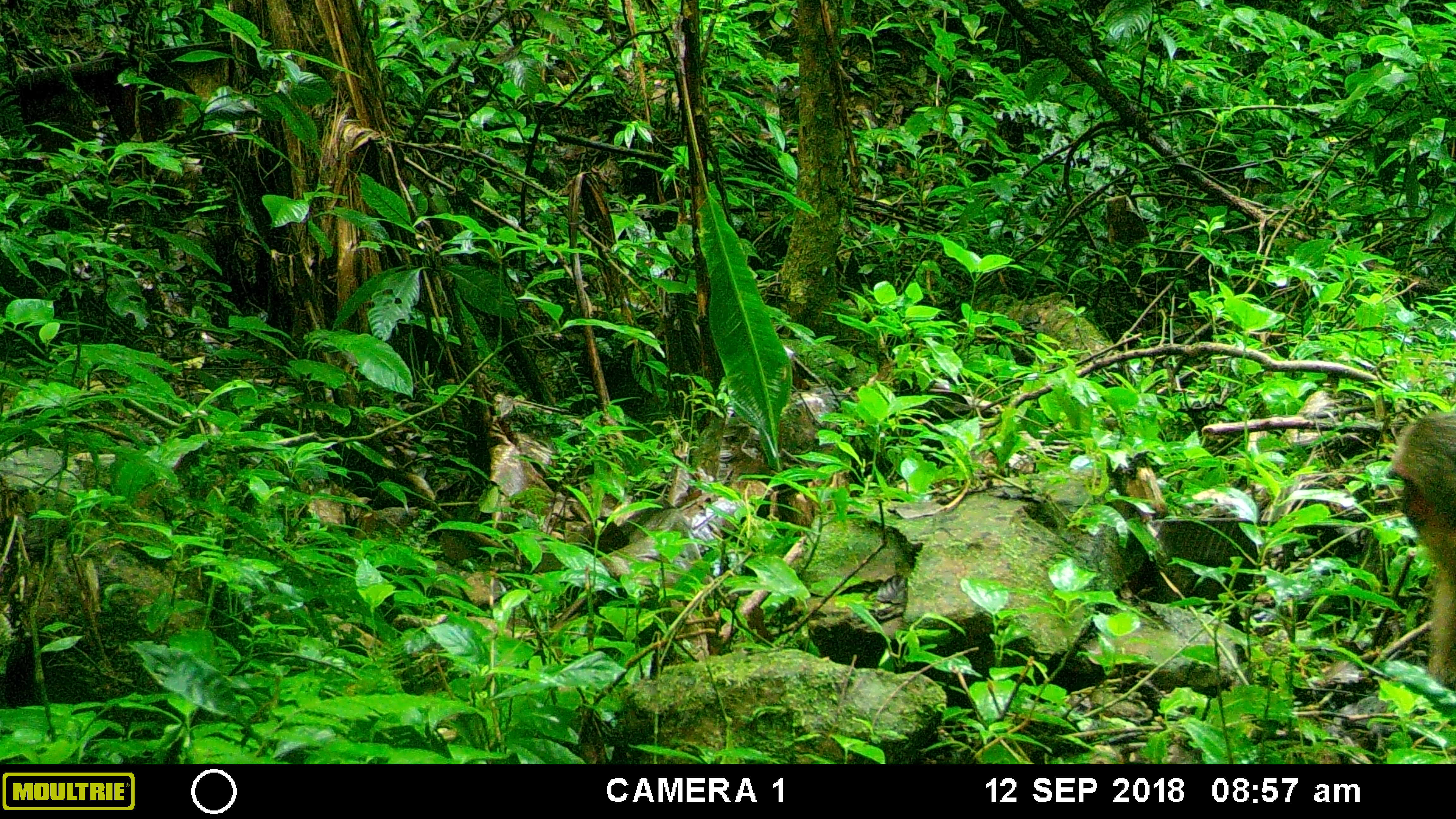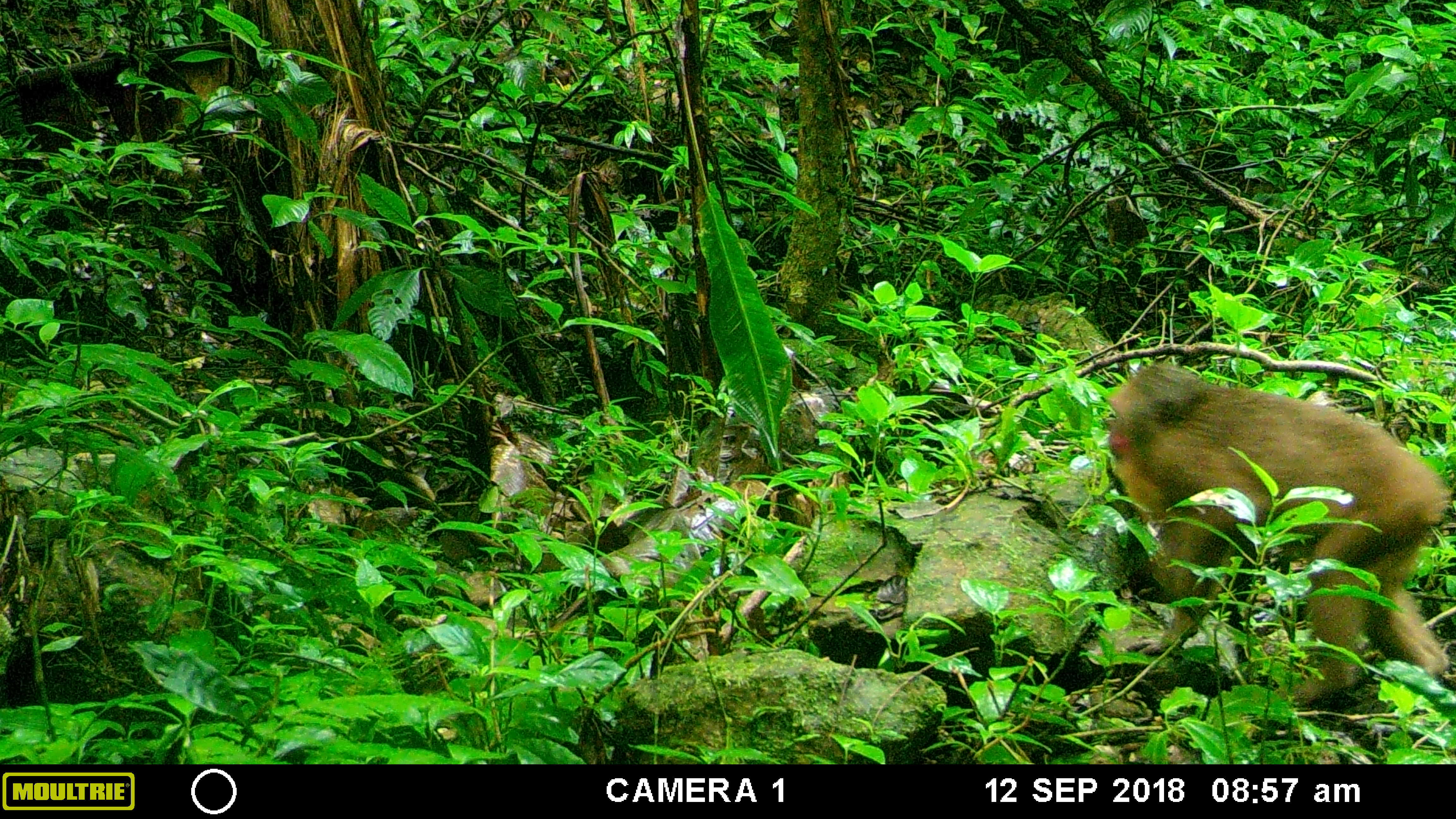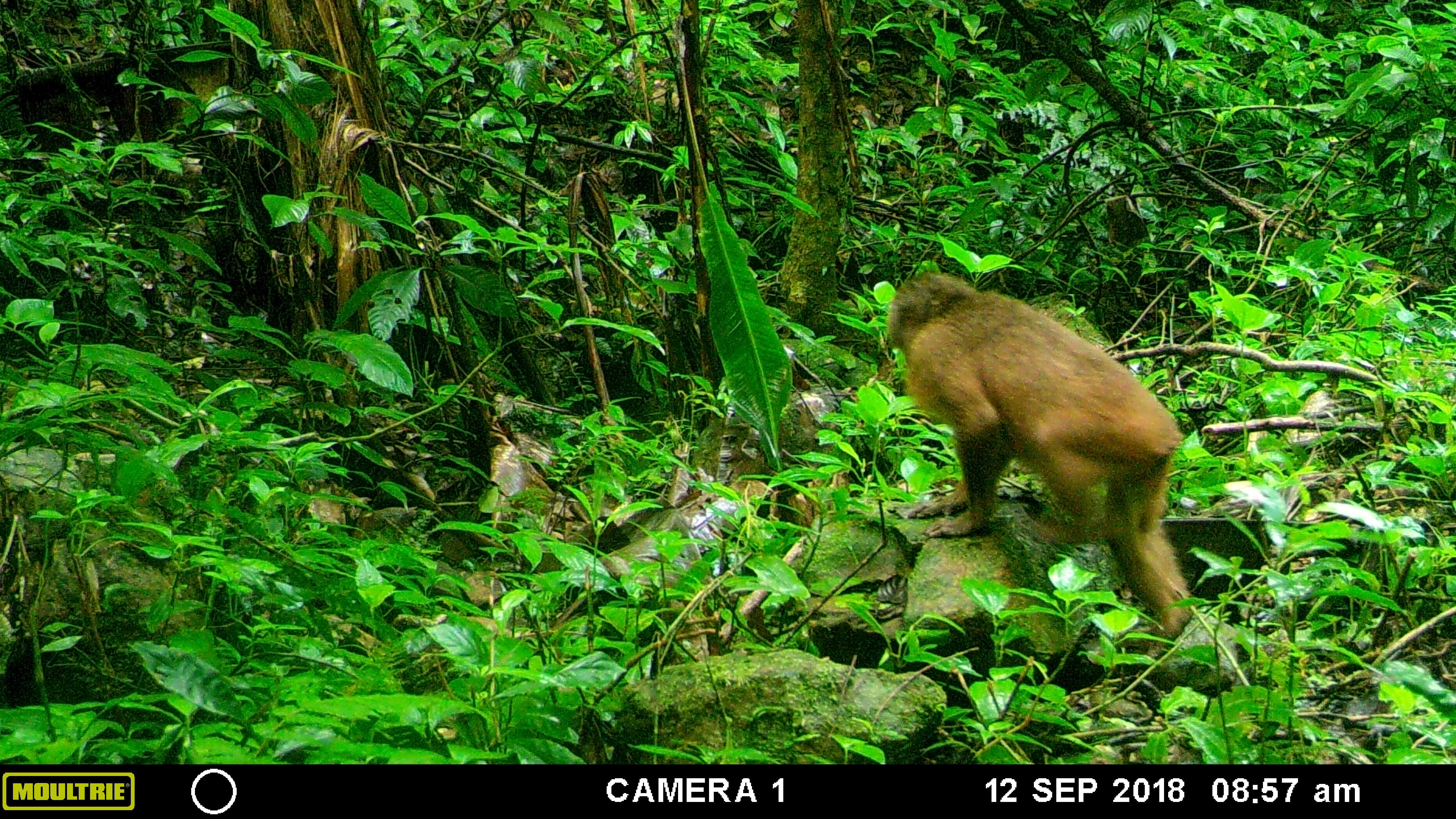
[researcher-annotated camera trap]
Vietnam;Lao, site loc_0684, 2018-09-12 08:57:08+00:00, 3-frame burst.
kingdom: Animalia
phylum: Chordata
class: Mammalia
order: Primates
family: Cercopithecidae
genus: Macaca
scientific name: Macaca arctoides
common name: stump-tailed macaque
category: stump tailed macaque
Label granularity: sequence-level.